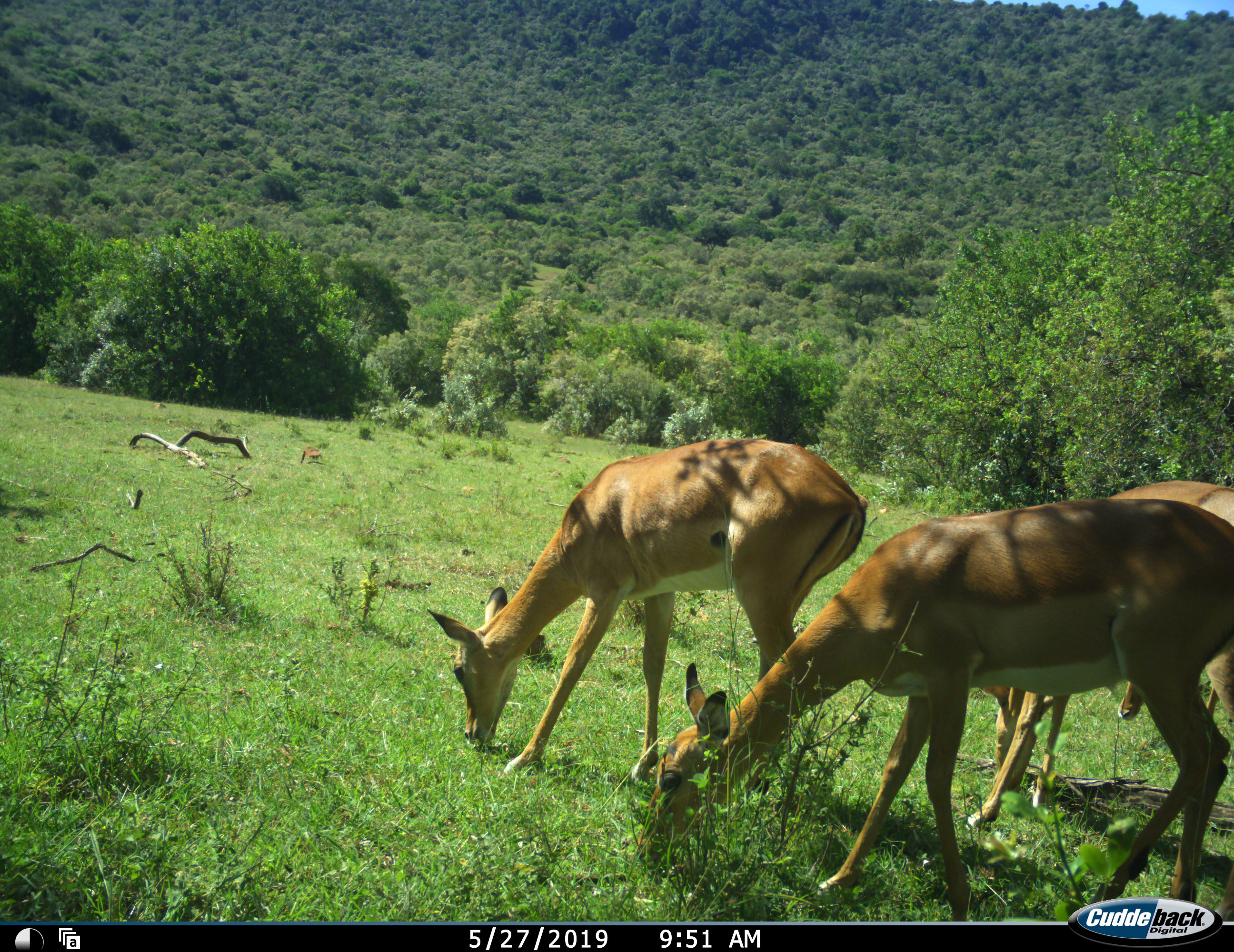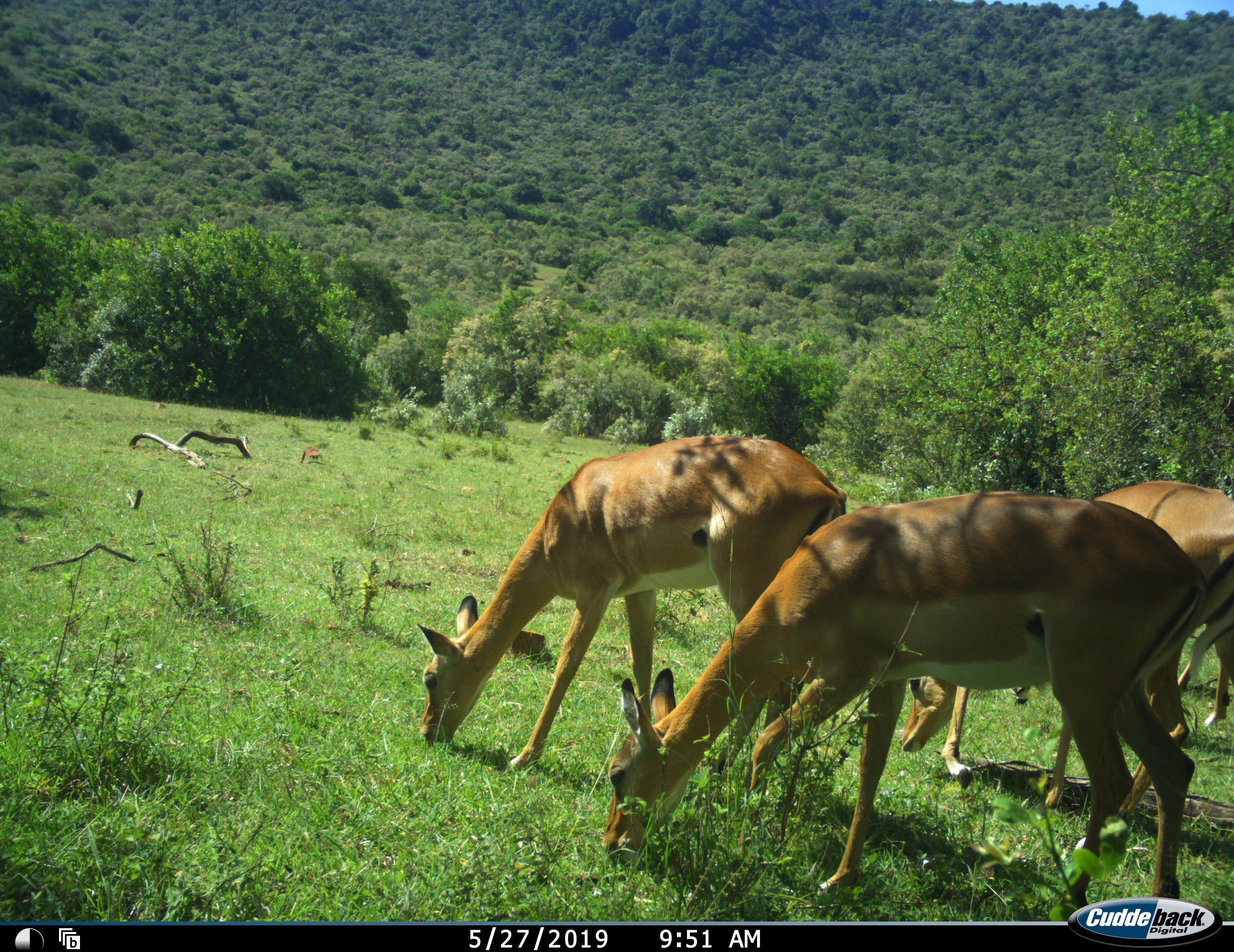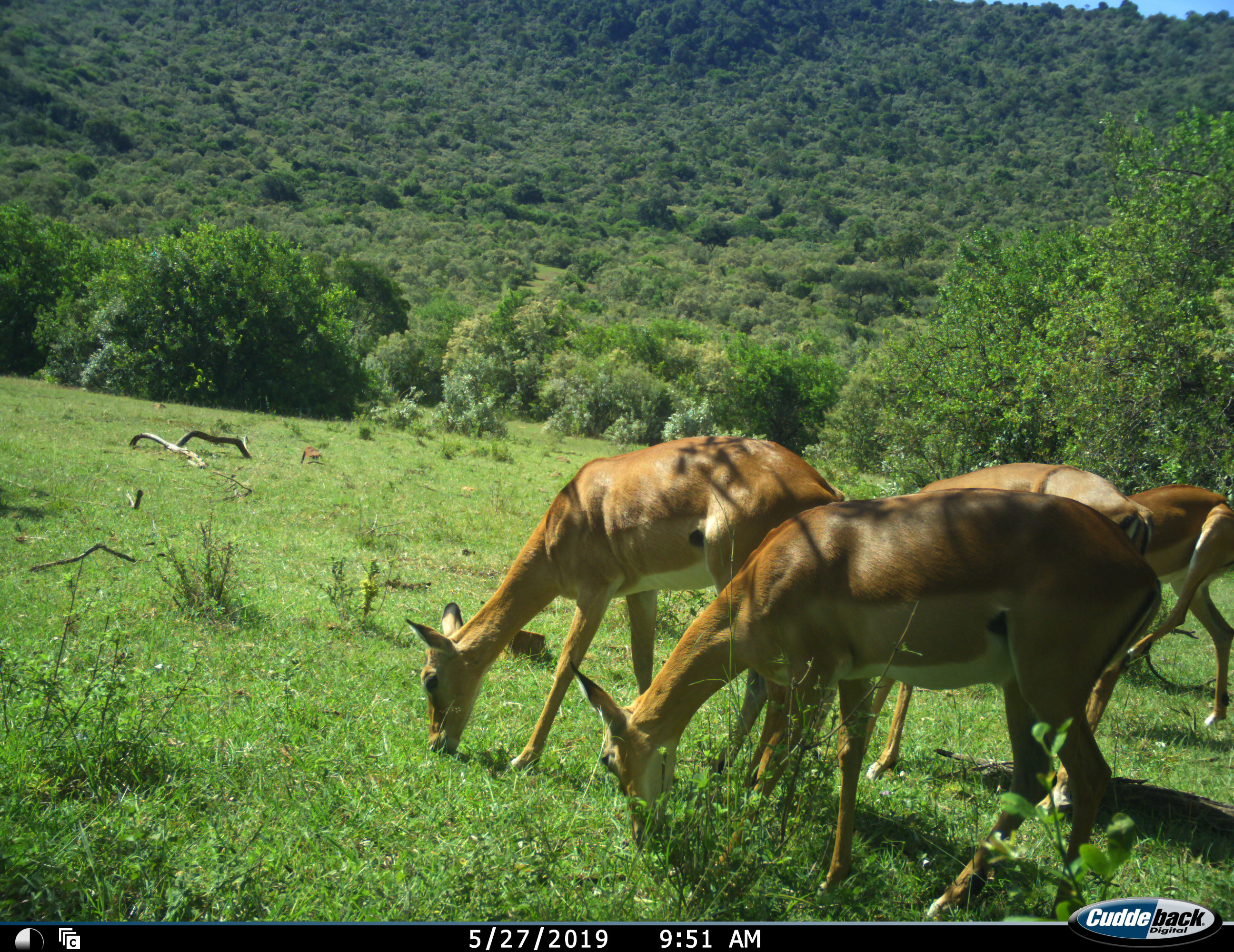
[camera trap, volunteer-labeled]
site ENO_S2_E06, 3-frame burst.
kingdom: Animalia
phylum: Chordata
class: Mammalia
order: Artiodactyla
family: Bovidae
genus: Aepyceros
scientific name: Aepyceros melampus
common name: impala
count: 4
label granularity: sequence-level